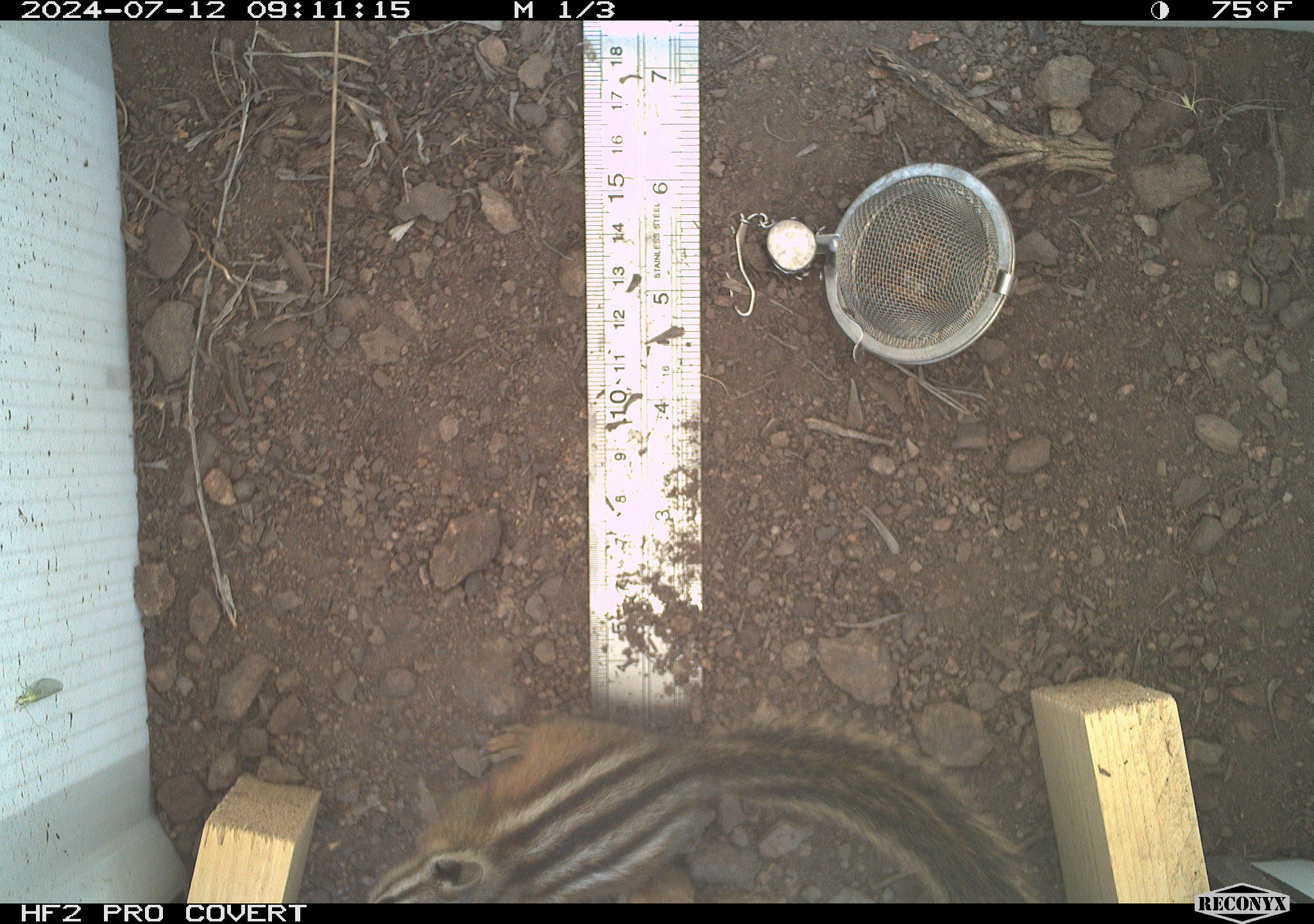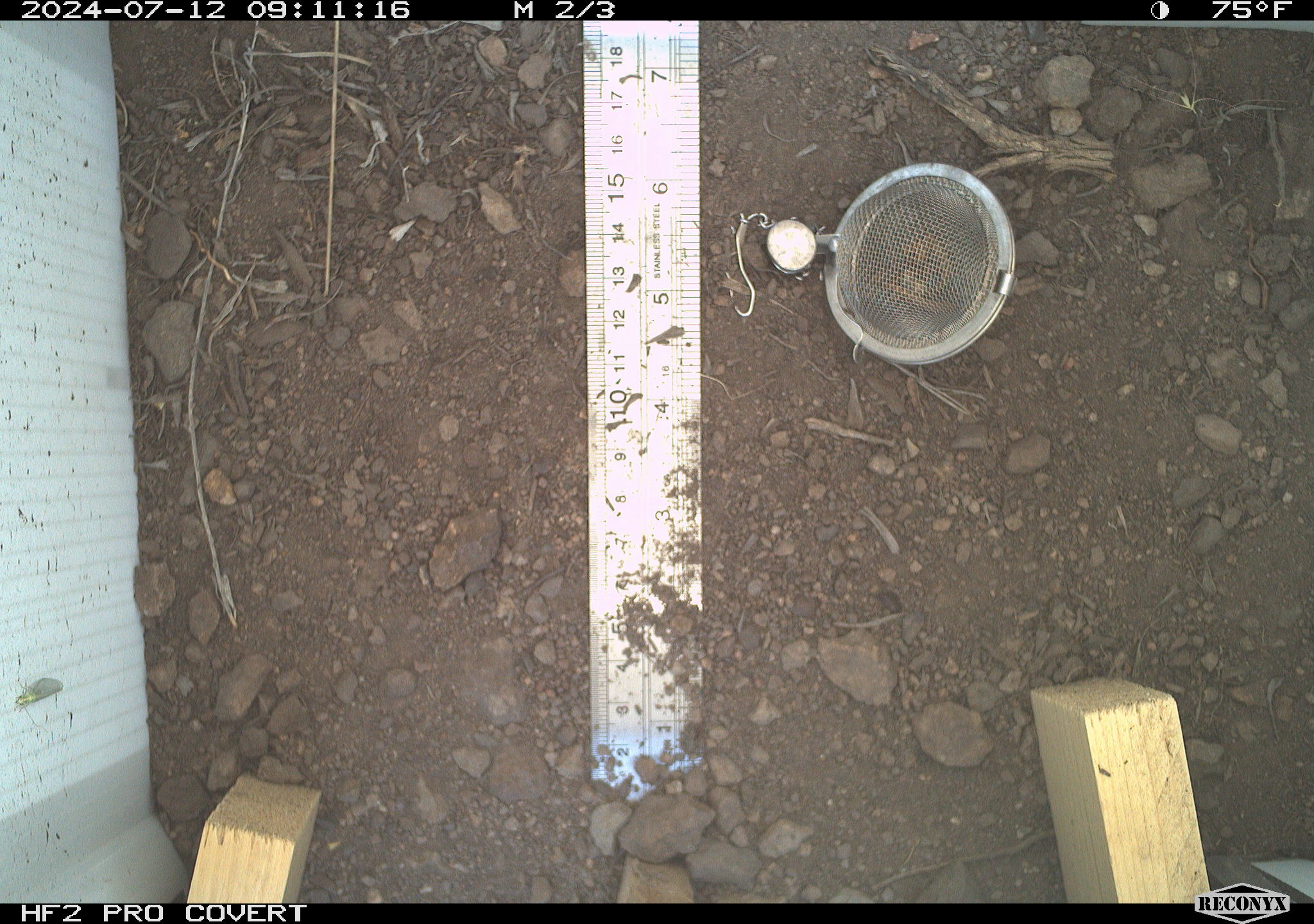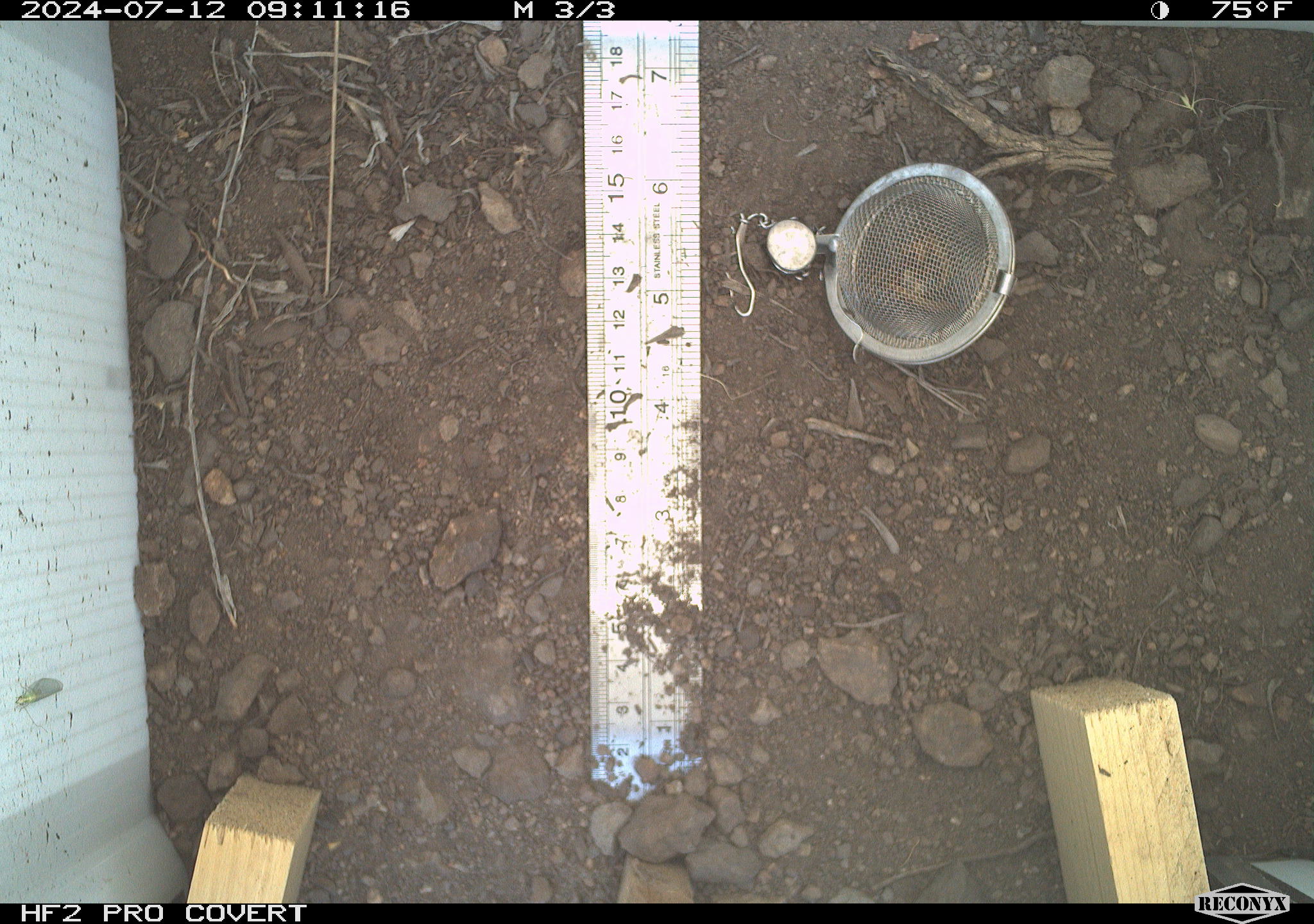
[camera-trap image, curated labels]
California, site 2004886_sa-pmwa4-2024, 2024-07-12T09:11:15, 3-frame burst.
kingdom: Animalia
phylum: Chordata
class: Mammalia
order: Rodentia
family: Sciuridae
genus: Neotamias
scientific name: Neotamias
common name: western chipmunks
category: neotamias species